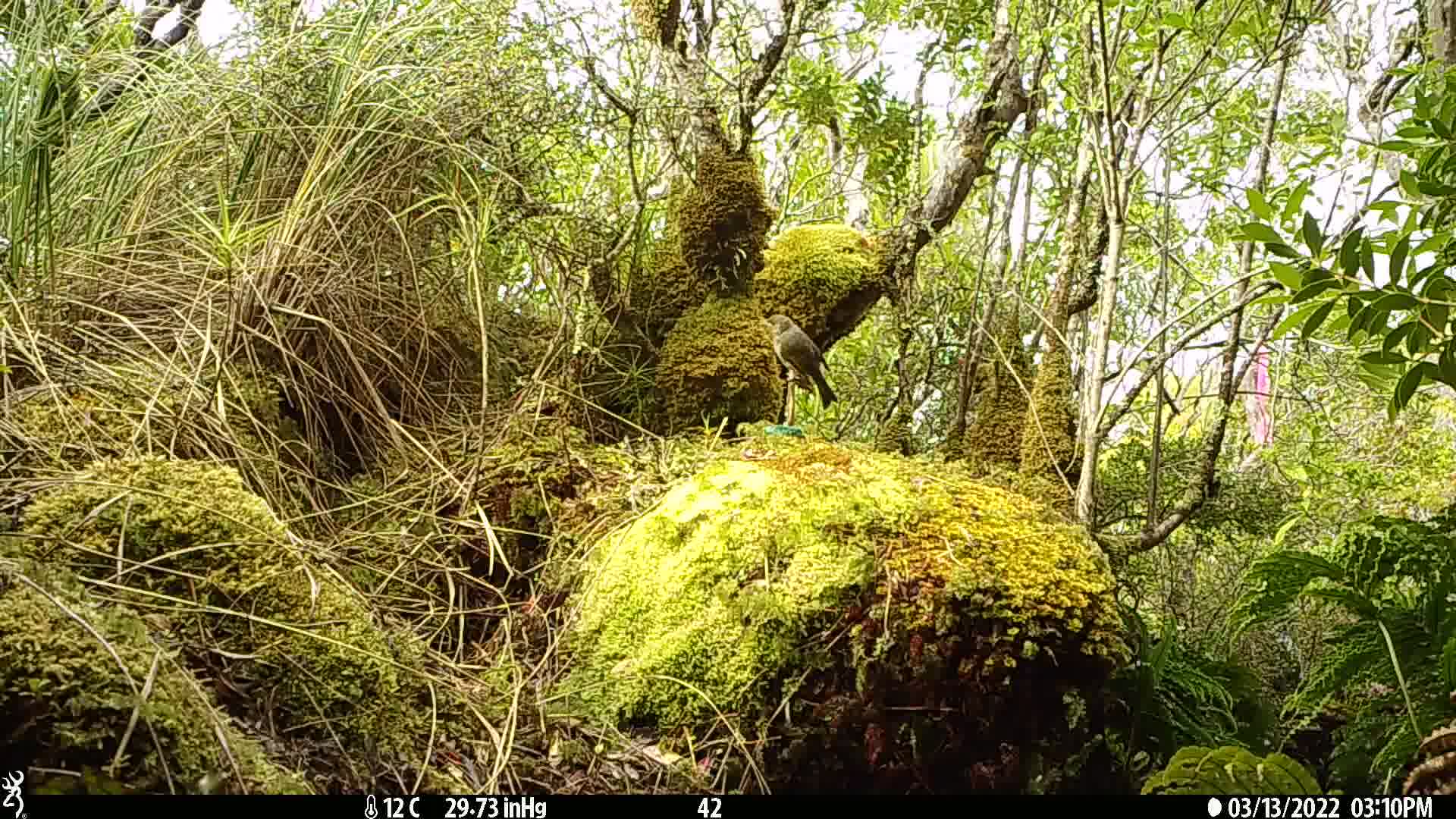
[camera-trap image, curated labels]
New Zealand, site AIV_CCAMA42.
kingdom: Animalia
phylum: Chordata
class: Aves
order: Passeriformes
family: Turdidae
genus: Turdus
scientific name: Turdus merula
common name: eurasian blackbird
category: blackbird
Blackbird (eurasian blackbird) (Turdus merula).